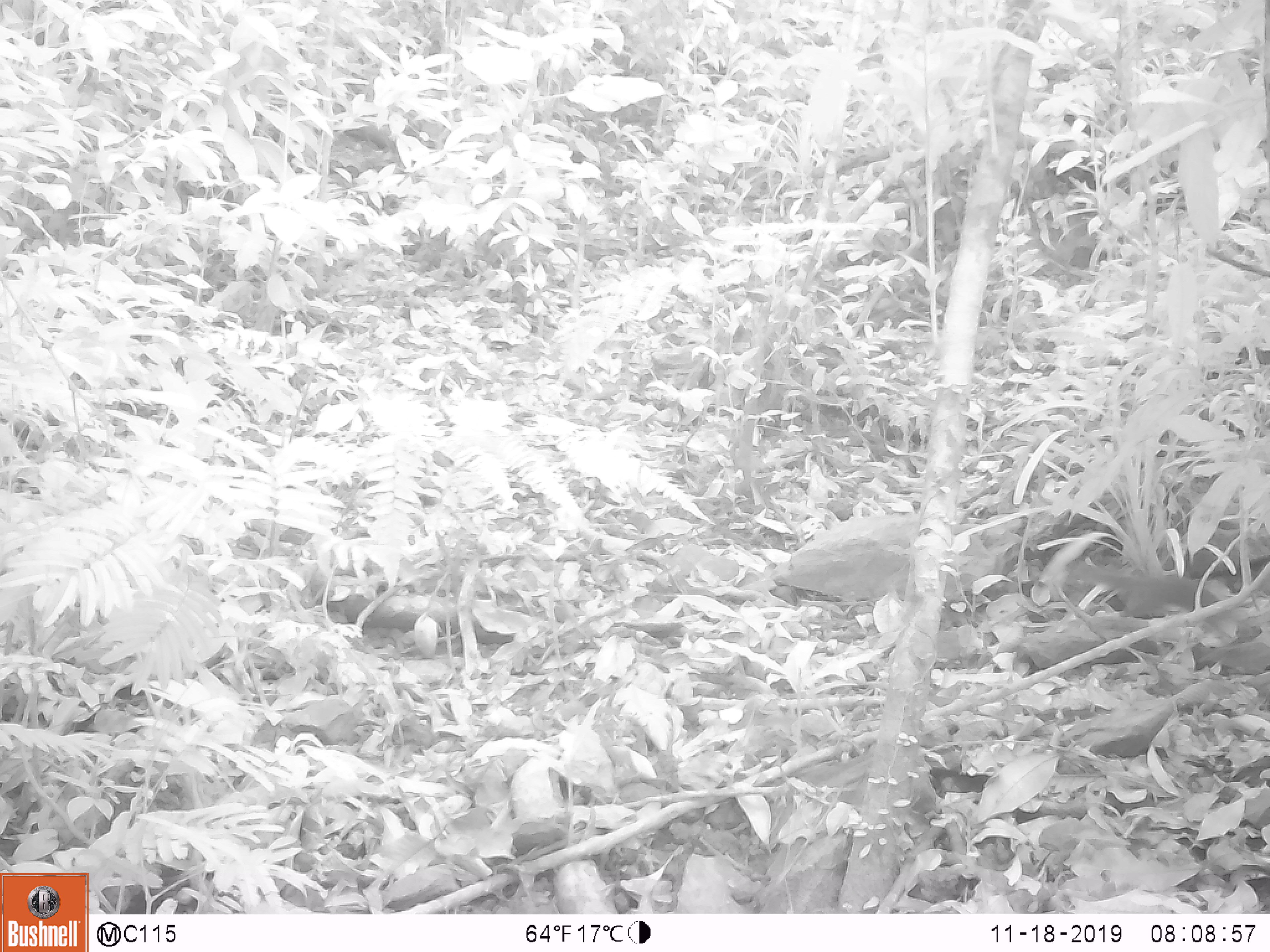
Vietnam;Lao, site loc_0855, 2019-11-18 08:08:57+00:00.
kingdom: Animalia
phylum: Chordata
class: Mammalia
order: Rodentia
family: Sciuridae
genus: Dremomys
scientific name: Dremomys rufigenis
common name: red-cheeked squirrel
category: red cheeked squirrel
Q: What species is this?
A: Red cheeked squirrel (red-cheeked squirrel) (Dremomys rufigenis).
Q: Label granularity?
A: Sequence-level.